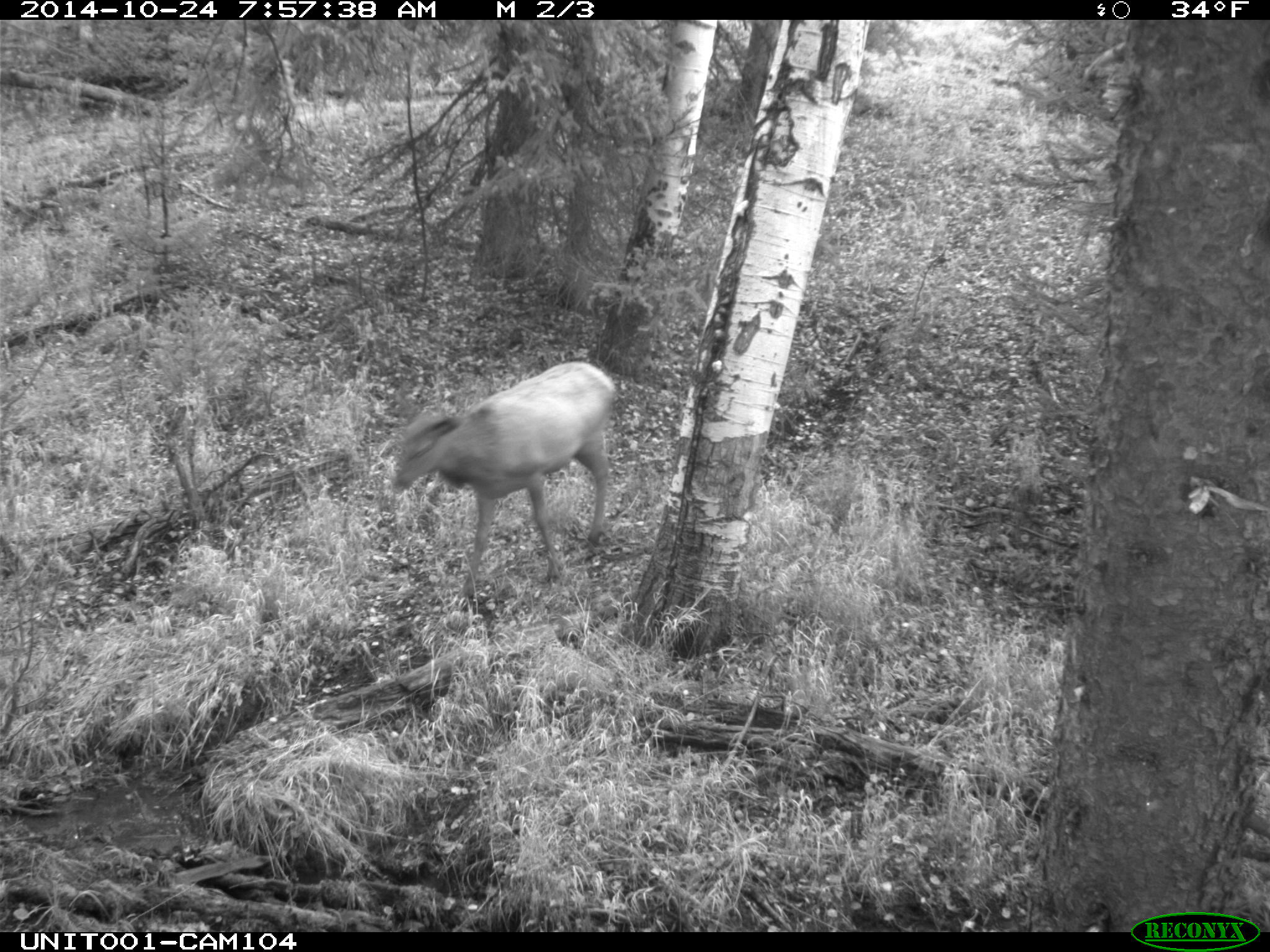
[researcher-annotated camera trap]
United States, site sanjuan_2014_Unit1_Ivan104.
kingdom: Animalia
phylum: Chordata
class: Mammalia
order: Artiodactyla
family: Cervidae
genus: Cervus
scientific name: Cervus elaphus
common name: red deer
Cervus elaphus (red deer).